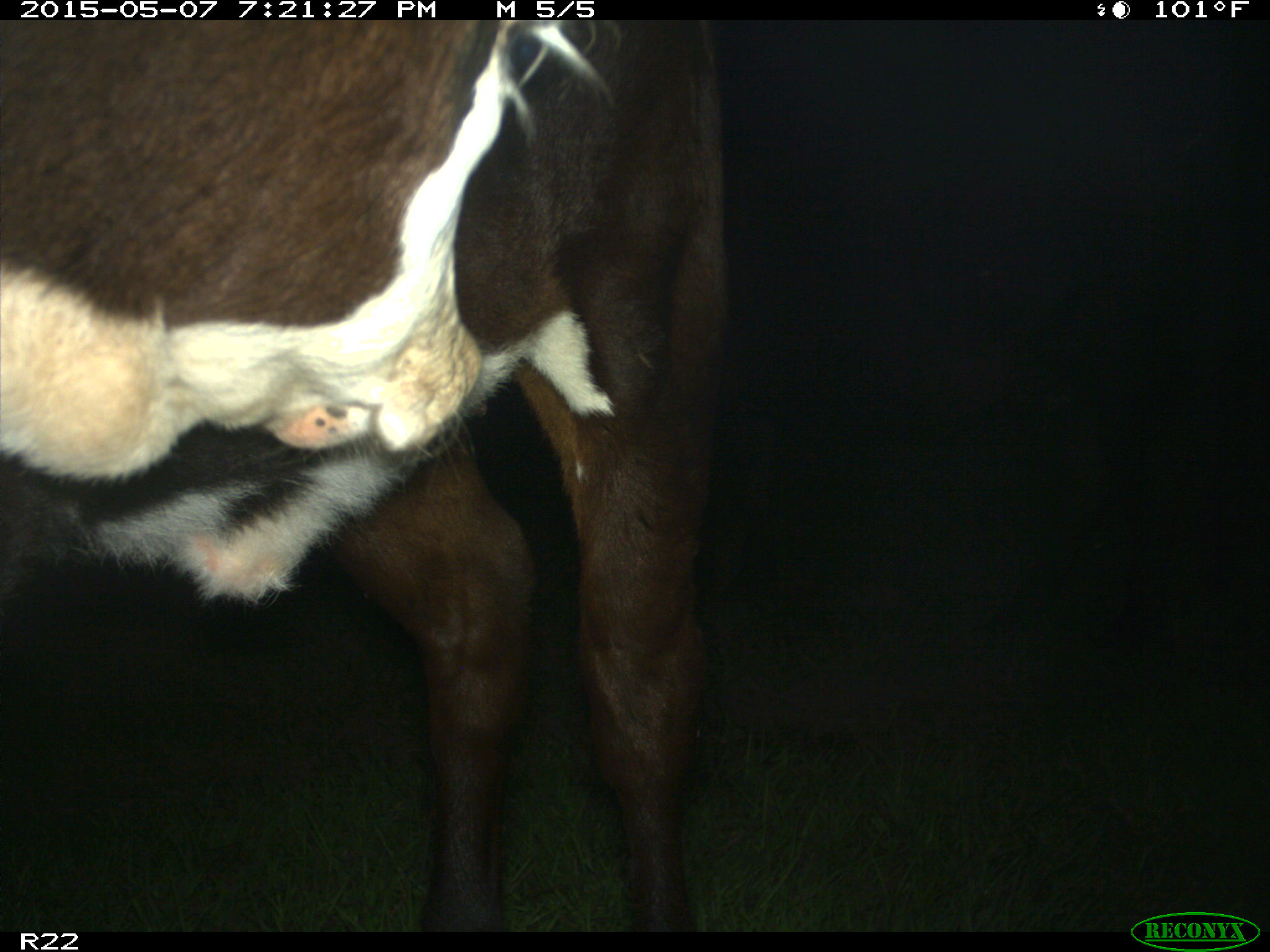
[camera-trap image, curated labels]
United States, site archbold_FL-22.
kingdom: Animalia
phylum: Chordata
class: Mammalia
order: Artiodactyla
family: Bovidae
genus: Bos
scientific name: Bos taurus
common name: domestic cow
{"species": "Bos taurus (domestic cow)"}